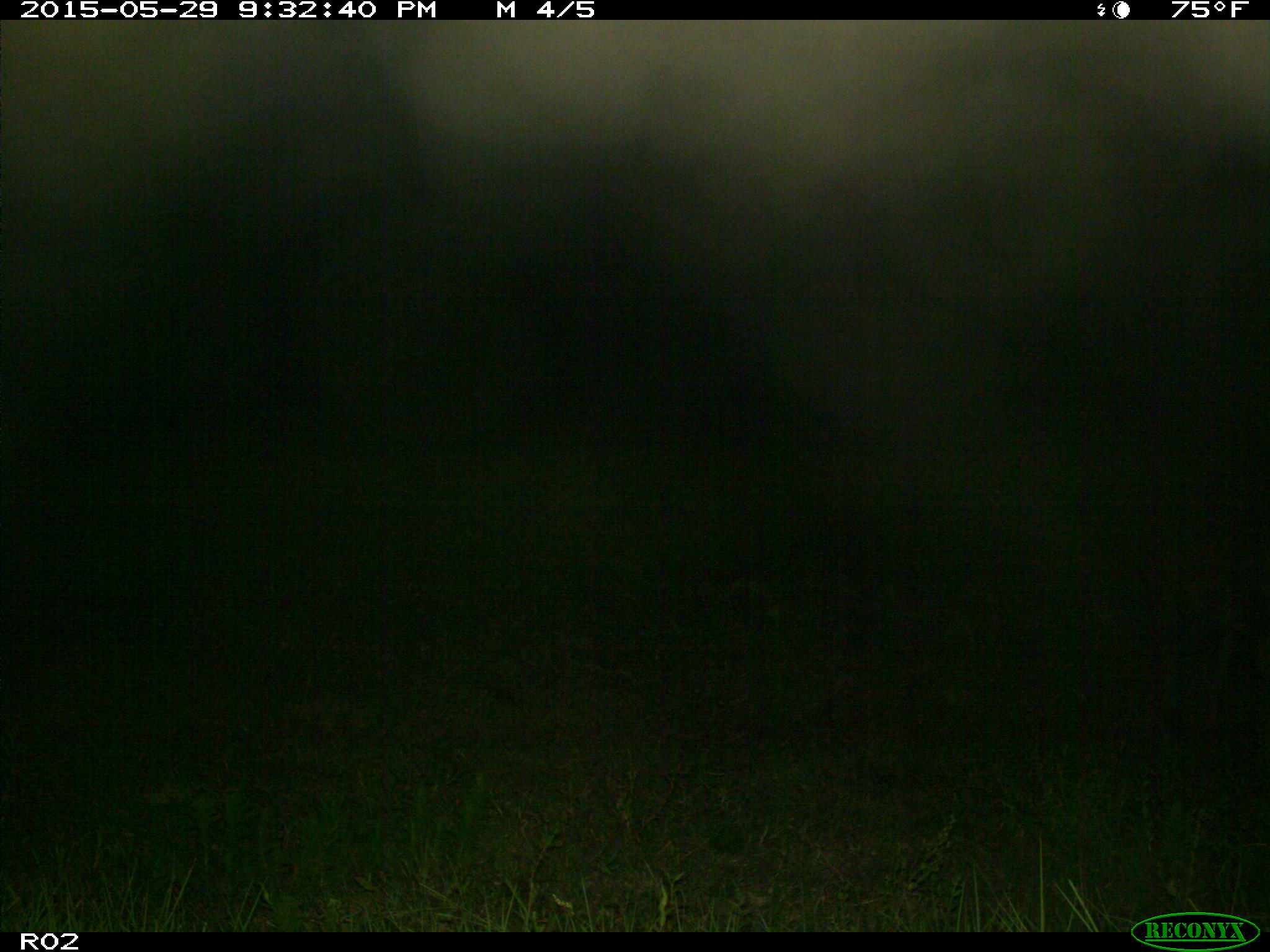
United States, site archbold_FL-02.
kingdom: Animalia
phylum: Chordata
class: Mammalia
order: Artiodactyla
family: Bovidae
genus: Bos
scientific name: Bos taurus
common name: domestic cow